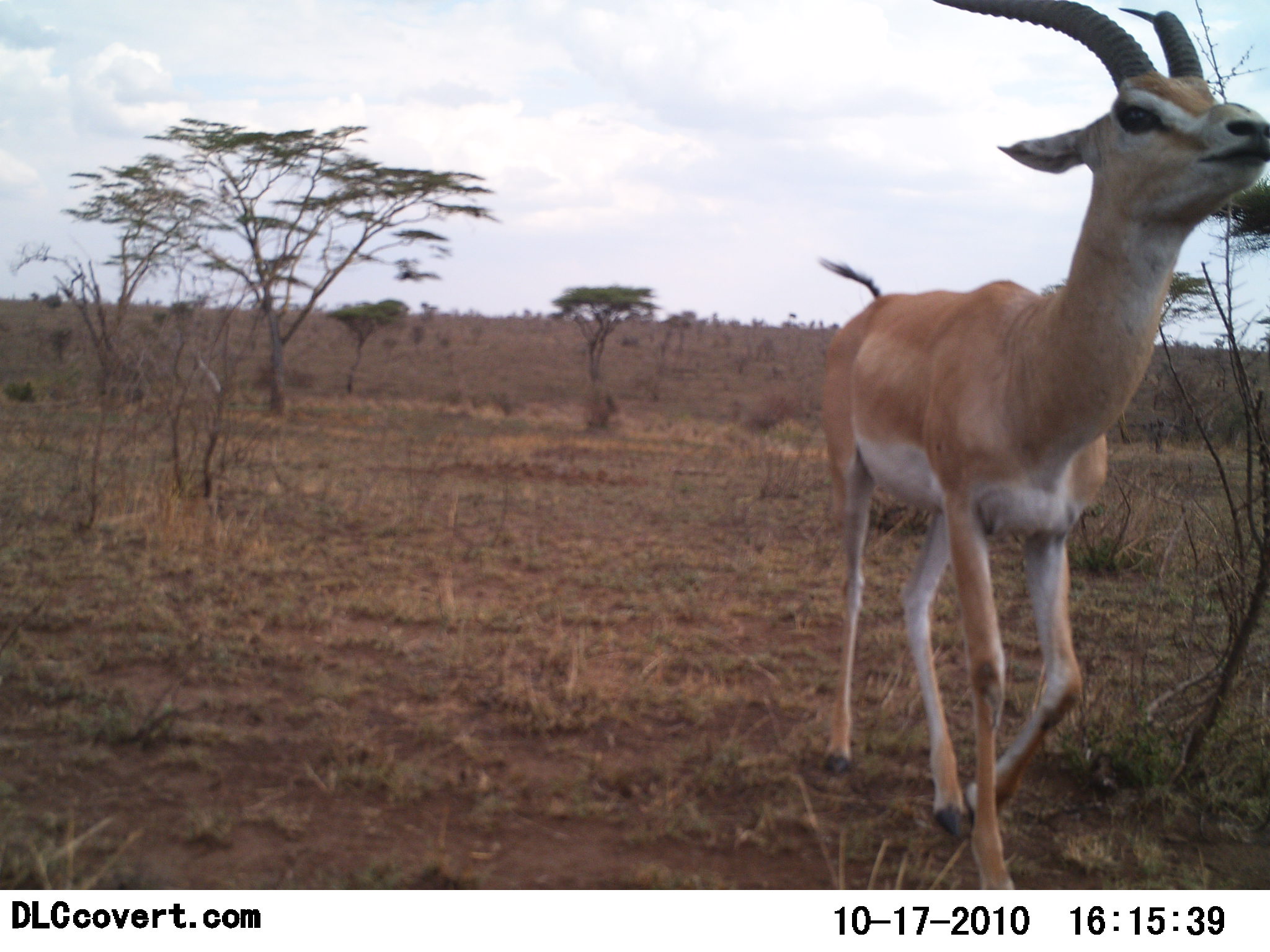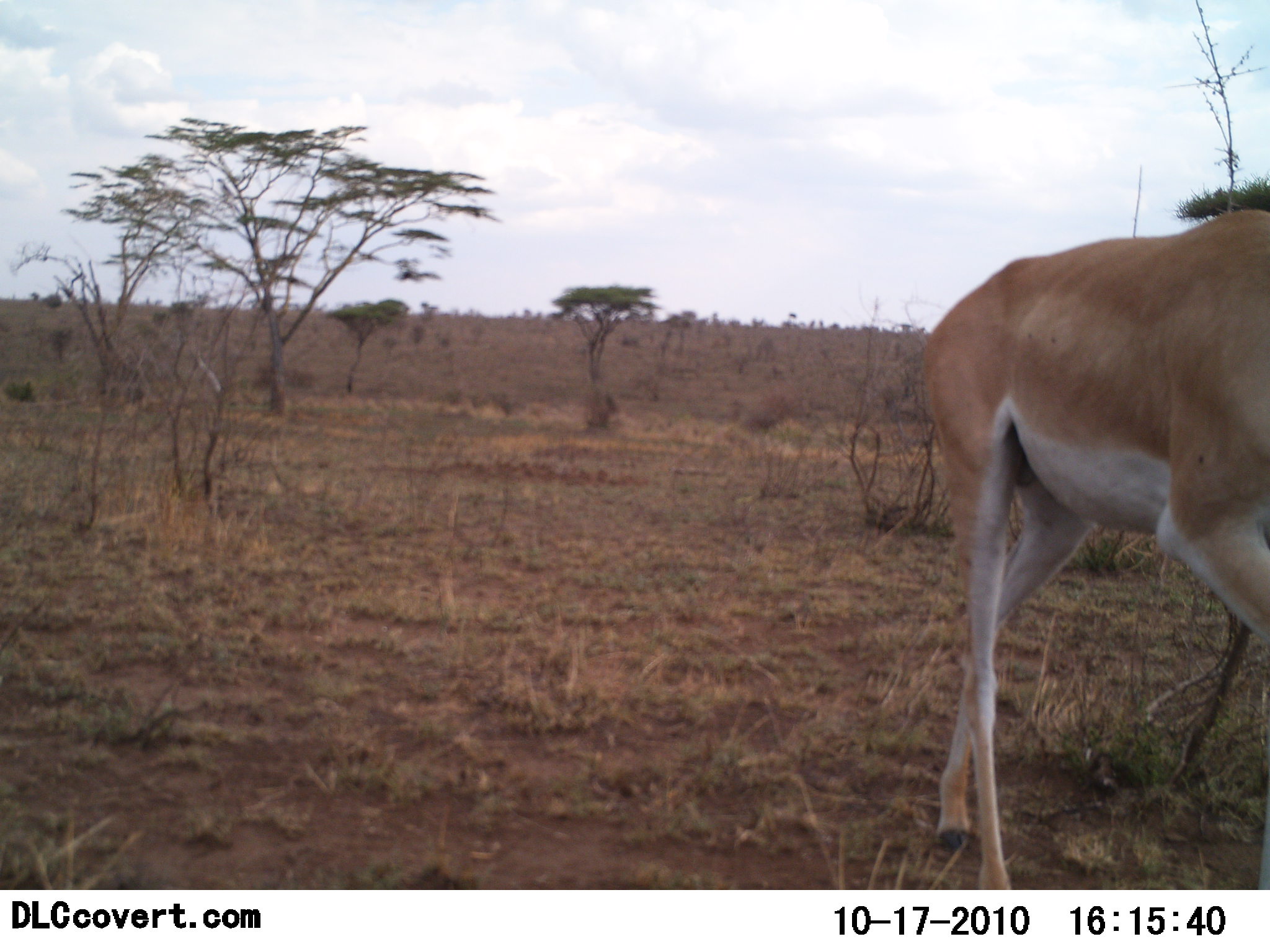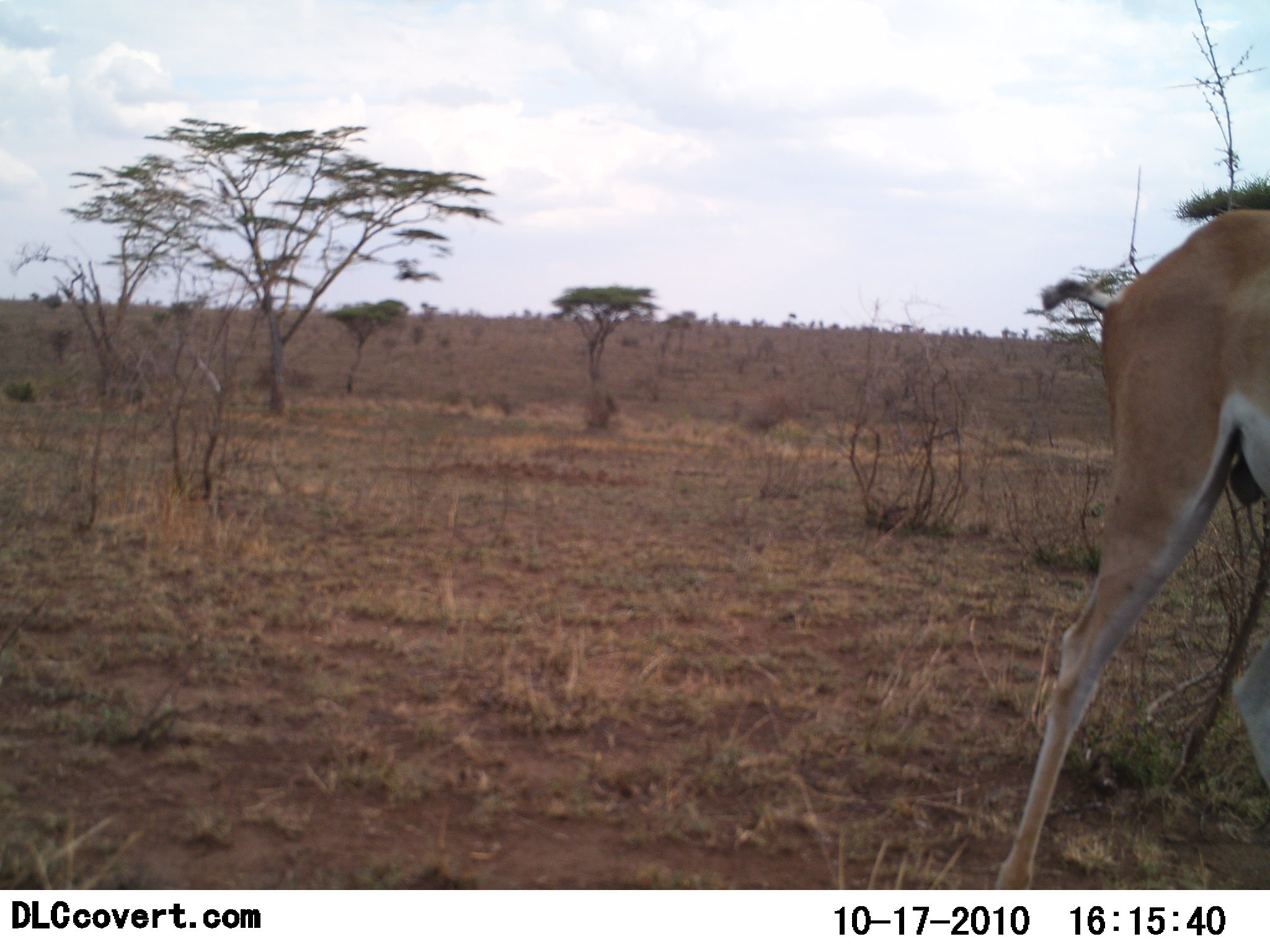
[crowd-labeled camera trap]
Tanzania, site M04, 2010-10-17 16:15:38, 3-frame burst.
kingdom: Animalia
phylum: Chordata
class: Mammalia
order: Artiodactyla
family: Bovidae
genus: Nanger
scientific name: Nanger granti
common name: grant's gazelle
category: gazellegrants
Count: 1.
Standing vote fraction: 0%.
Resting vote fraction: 0%.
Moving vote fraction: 100%.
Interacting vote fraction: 0%.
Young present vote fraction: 0%.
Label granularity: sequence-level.